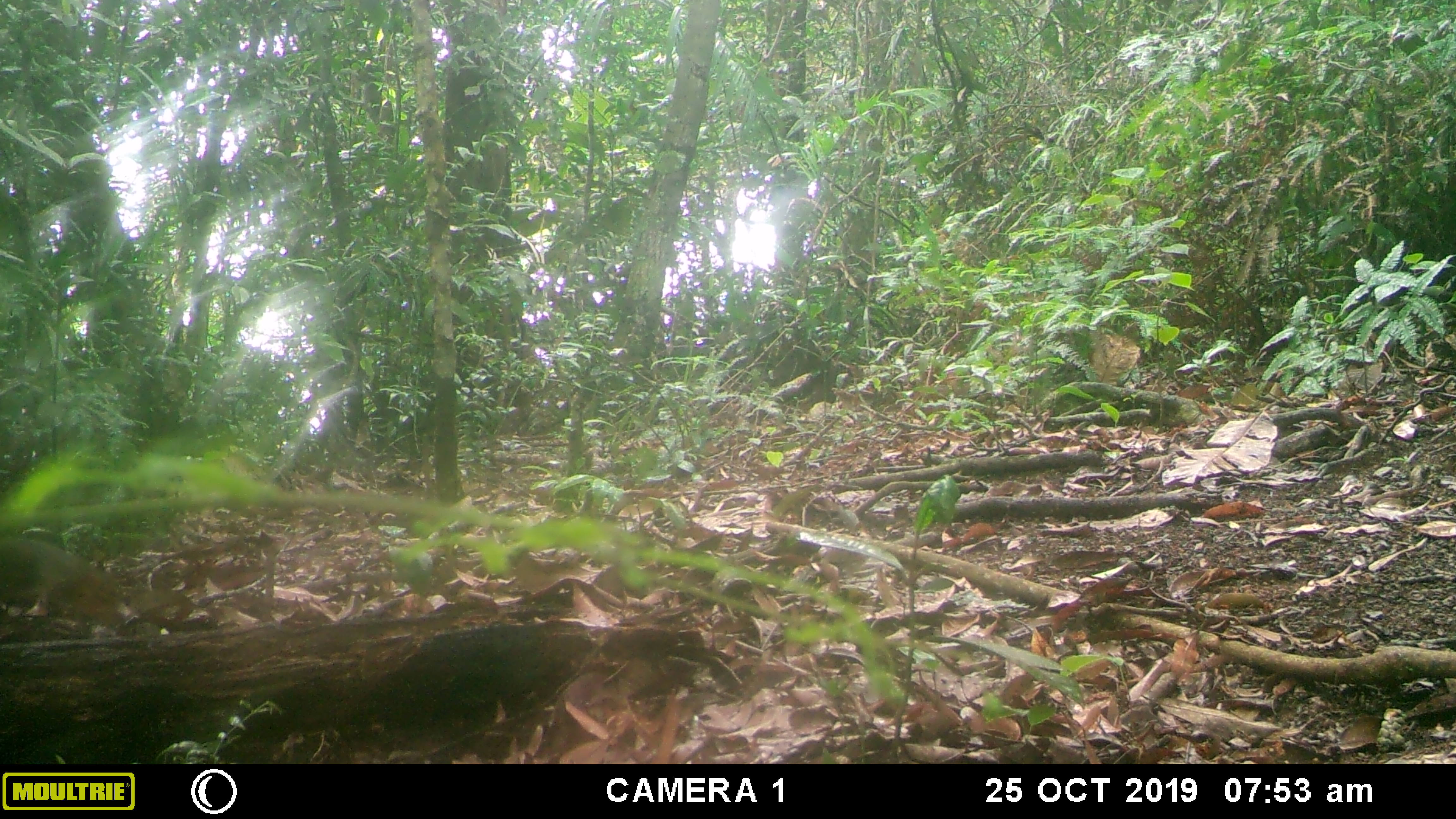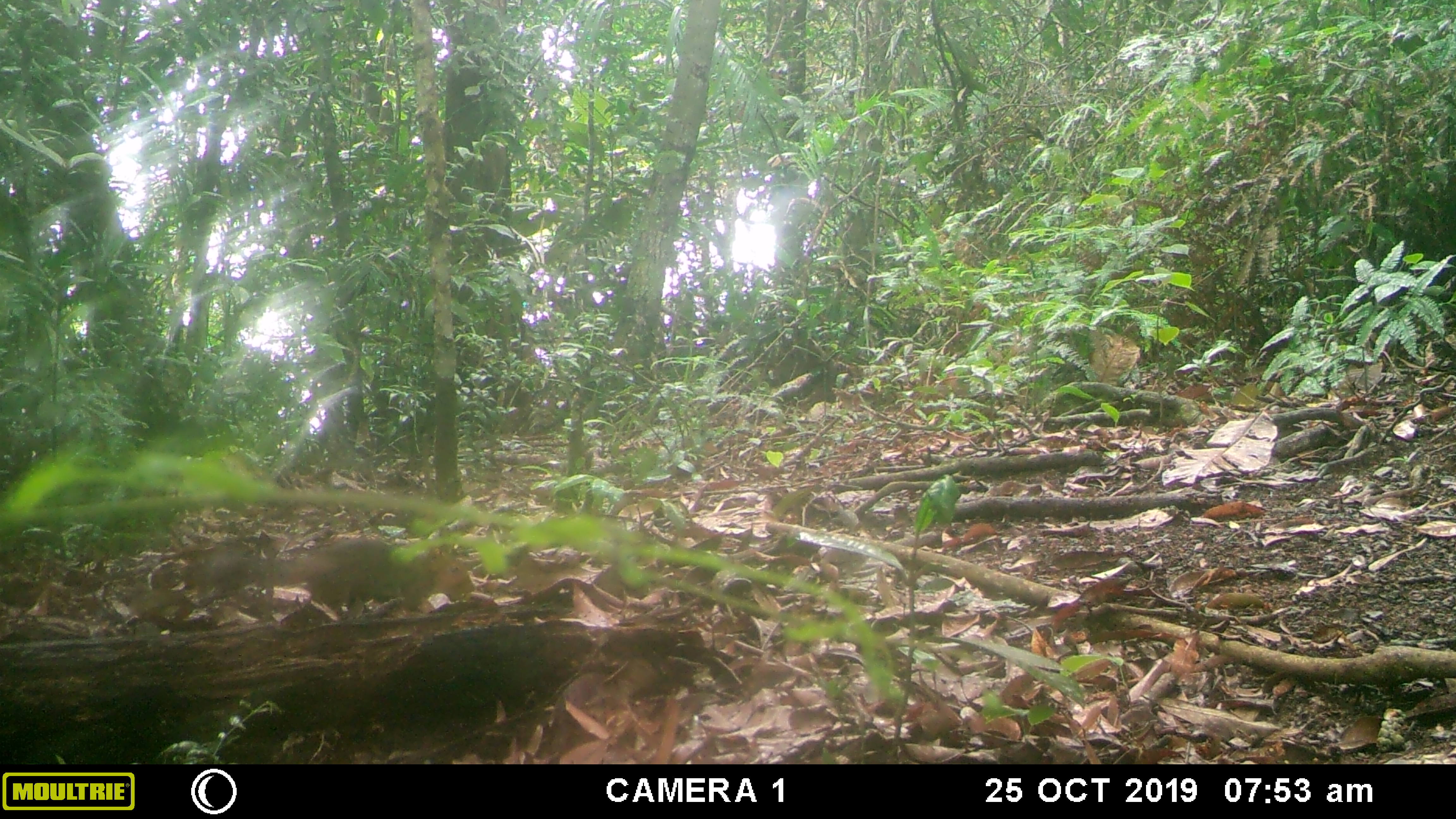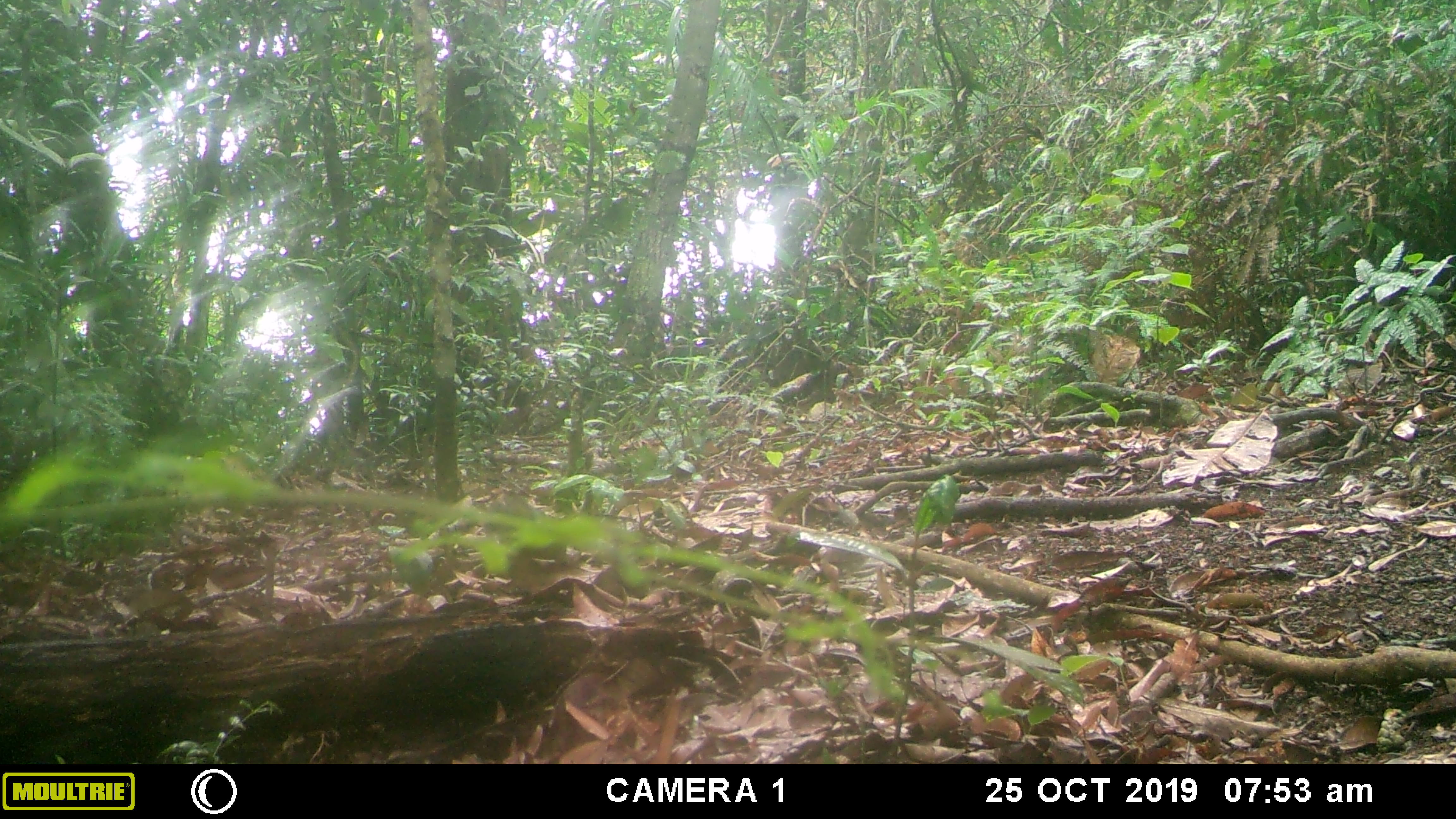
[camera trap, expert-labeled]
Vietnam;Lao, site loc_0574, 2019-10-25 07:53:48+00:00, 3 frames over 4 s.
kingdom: Animalia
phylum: Chordata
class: Mammalia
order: Rodentia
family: Sciuridae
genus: Dremomys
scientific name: Dremomys rufigenis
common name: red-cheeked squirrel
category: red cheeked squirrel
Red cheeked squirrel (red-cheeked squirrel) (Dremomys rufigenis). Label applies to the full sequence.